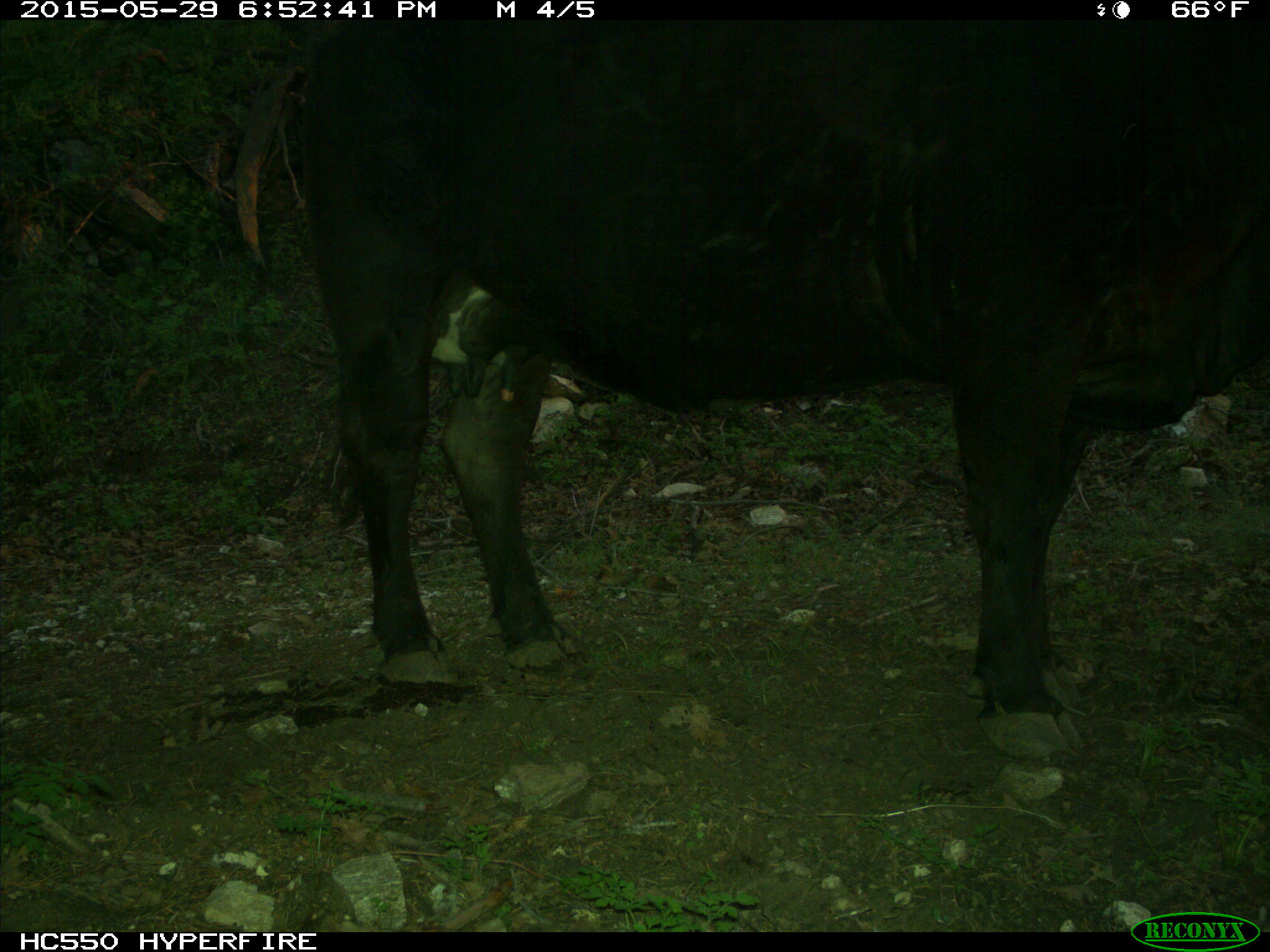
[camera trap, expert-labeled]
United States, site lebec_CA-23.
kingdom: Animalia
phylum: Chordata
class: Mammalia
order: Artiodactyla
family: Bovidae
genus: Bos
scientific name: Bos taurus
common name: domestic cow